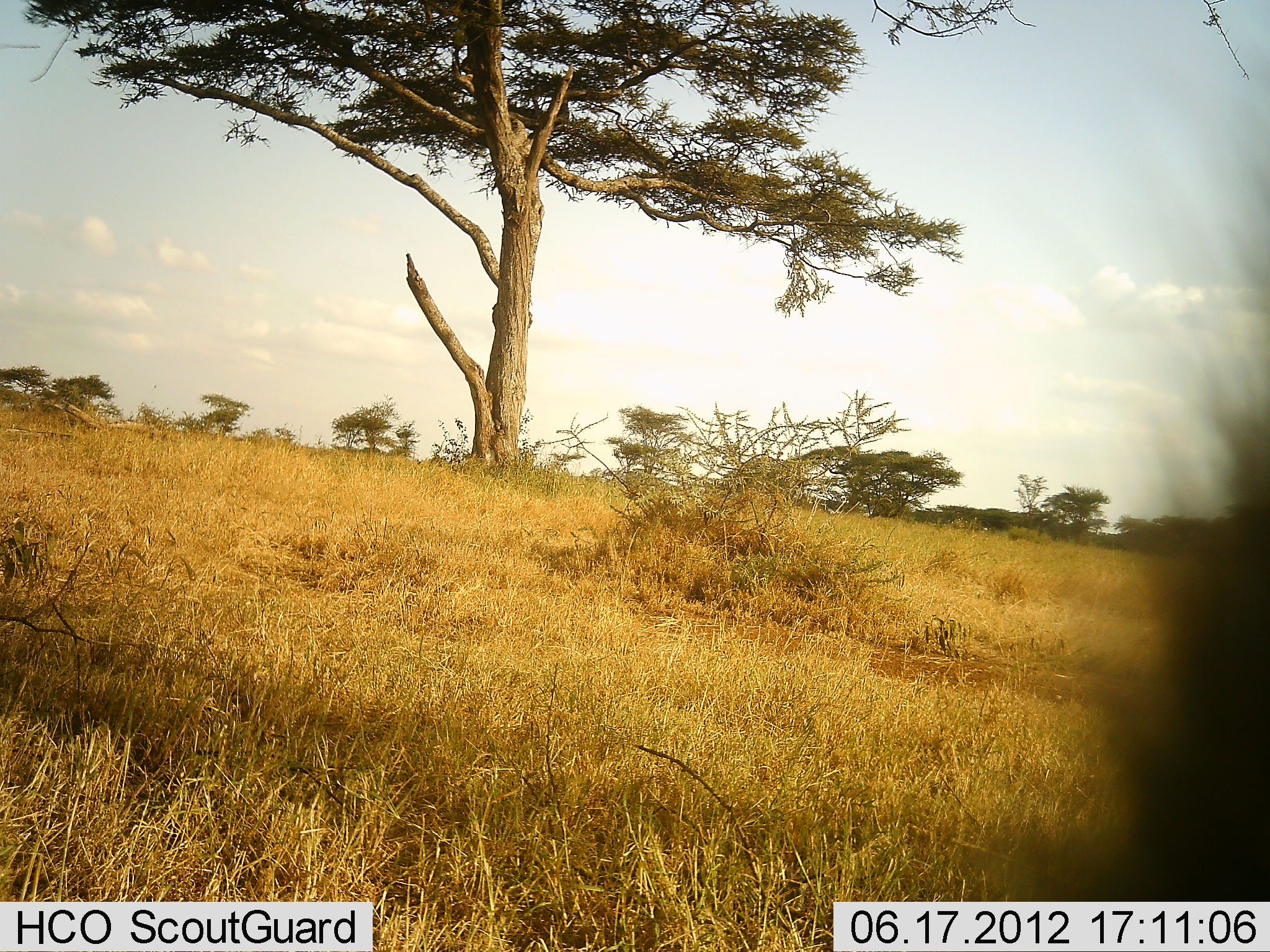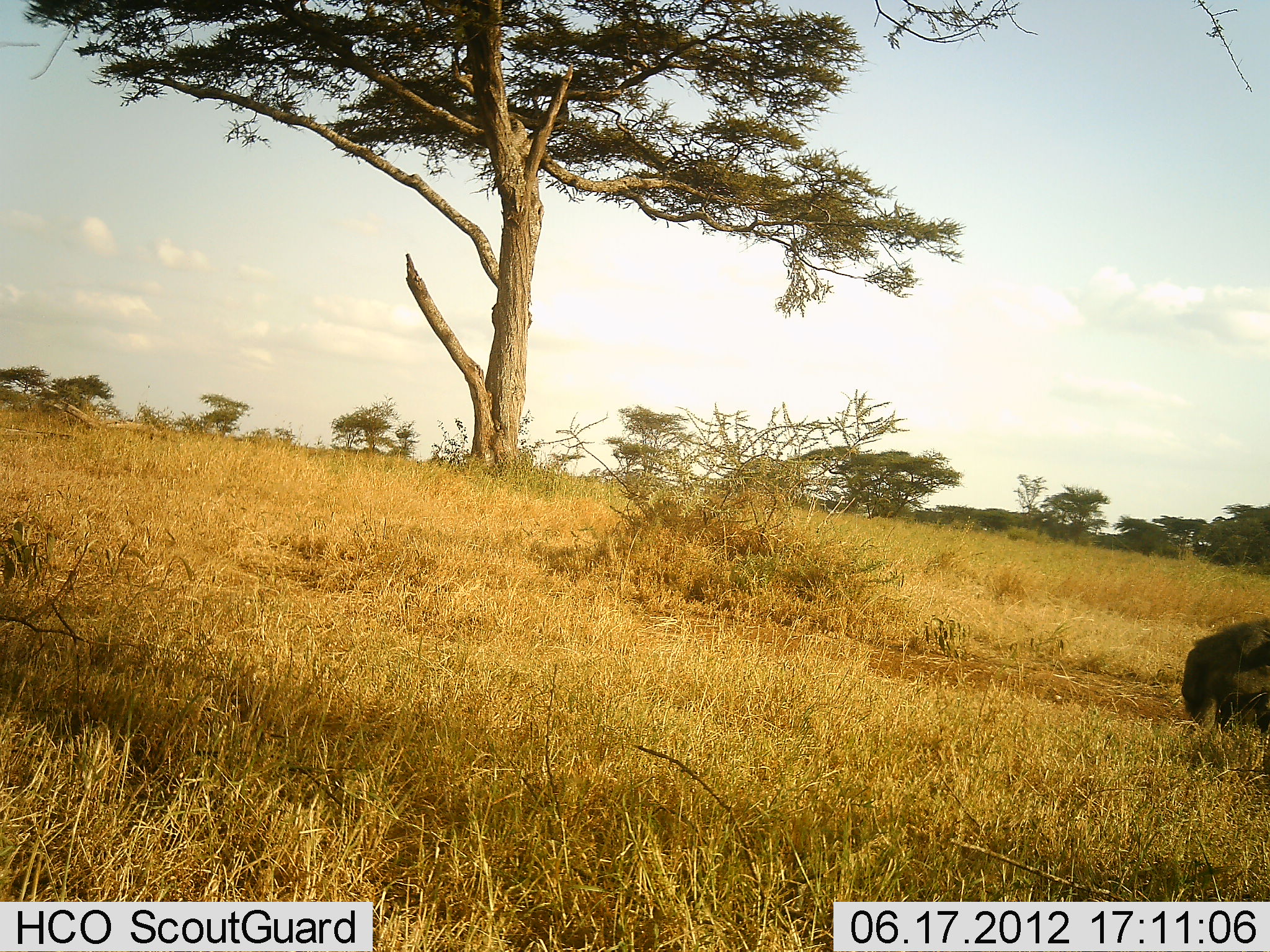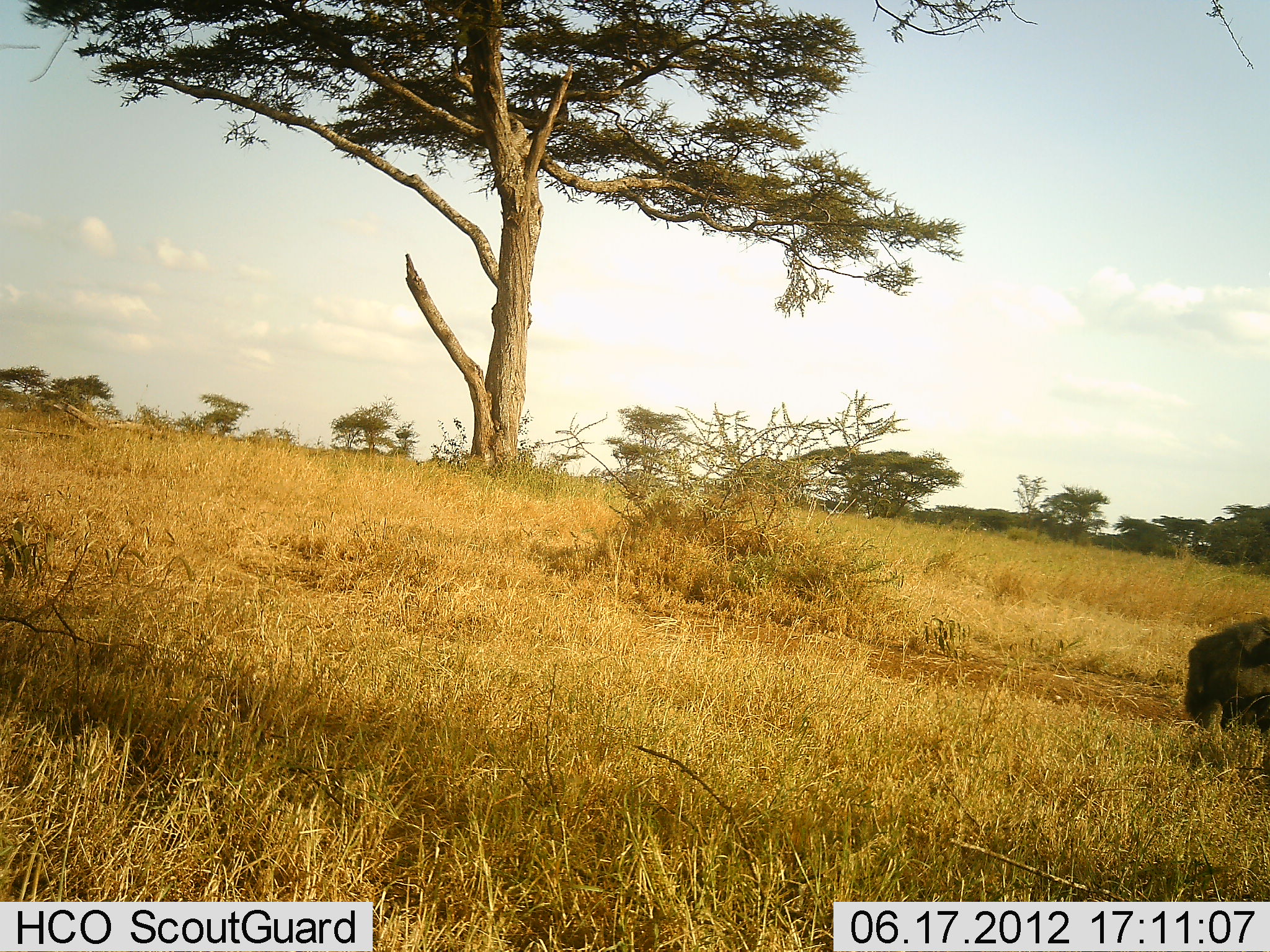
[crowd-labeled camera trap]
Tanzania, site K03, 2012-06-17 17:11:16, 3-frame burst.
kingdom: Animalia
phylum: Chordata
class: Mammalia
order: Artiodactyla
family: Bovidae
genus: Syncerus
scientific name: Syncerus caffer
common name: cape buffalo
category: buffalo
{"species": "buffalo (cape buffalo) (Syncerus caffer)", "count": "1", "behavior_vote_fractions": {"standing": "0%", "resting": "60%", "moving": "40%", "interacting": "0%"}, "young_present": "0%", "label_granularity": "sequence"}